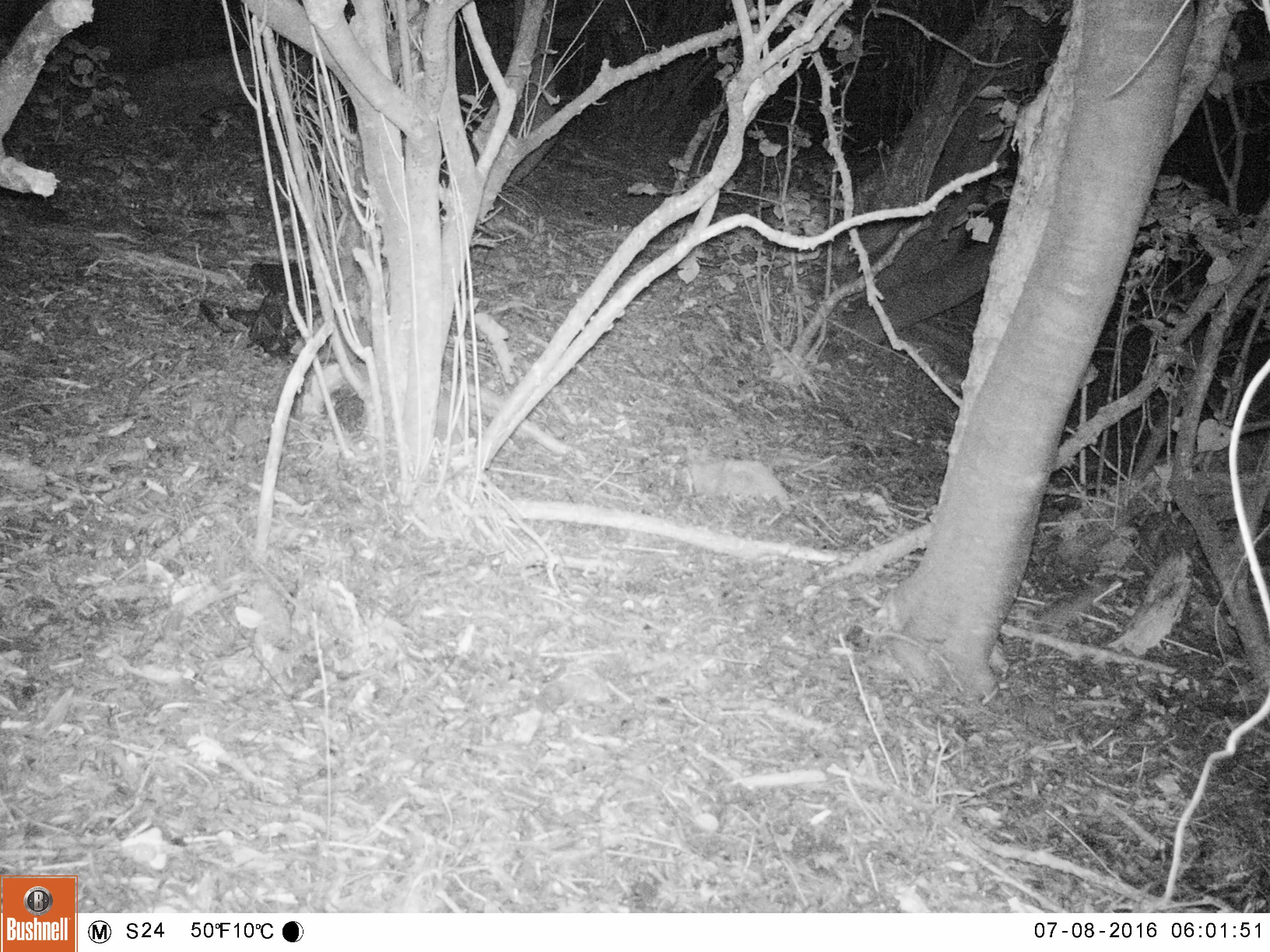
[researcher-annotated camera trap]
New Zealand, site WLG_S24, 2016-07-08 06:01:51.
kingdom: Animalia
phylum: Chordata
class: Mammalia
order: Rodentia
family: Muridae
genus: Rattus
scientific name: Rattus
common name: rat